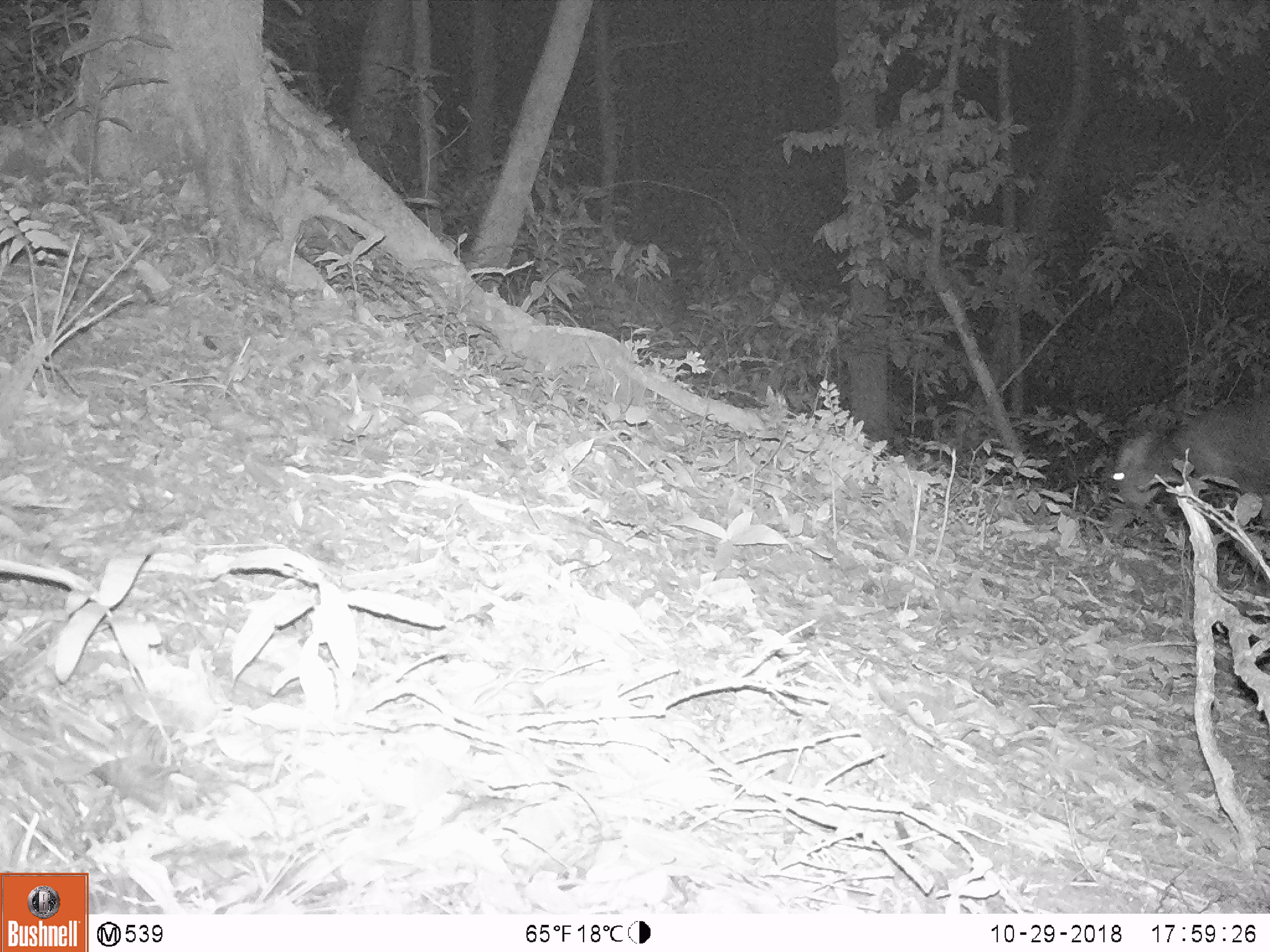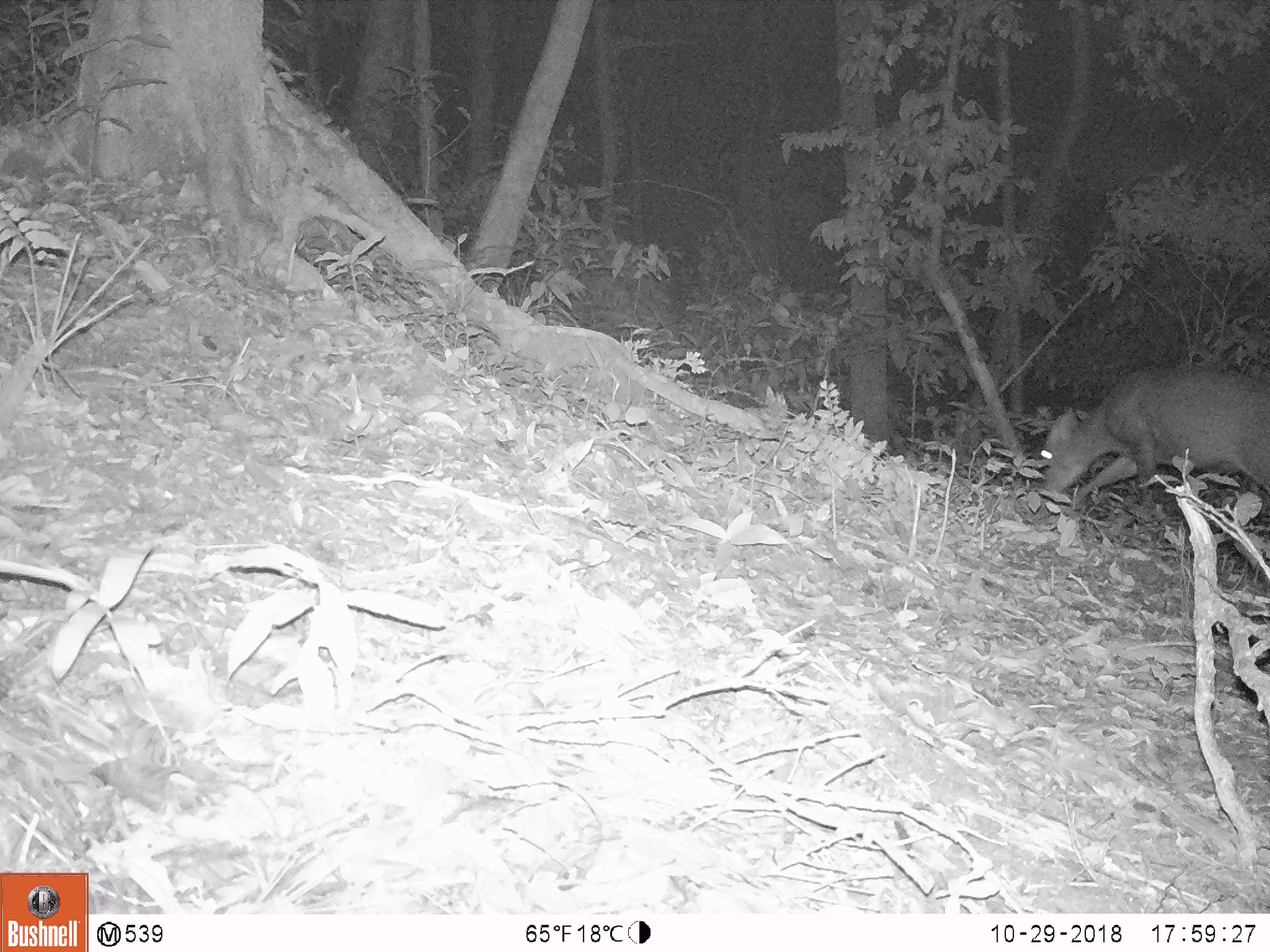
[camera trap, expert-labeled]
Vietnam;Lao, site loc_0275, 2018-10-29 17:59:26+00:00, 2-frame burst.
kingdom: Animalia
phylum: Chordata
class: Mammalia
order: Artiodactyla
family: Cervidae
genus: Muntiacus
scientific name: Muntiacus vuquangensis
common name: large-antlered muntjac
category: large antlered muntjac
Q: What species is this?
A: Large antlered muntjac (large-antlered muntjac) (Muntiacus vuquangensis).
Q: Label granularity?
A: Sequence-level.